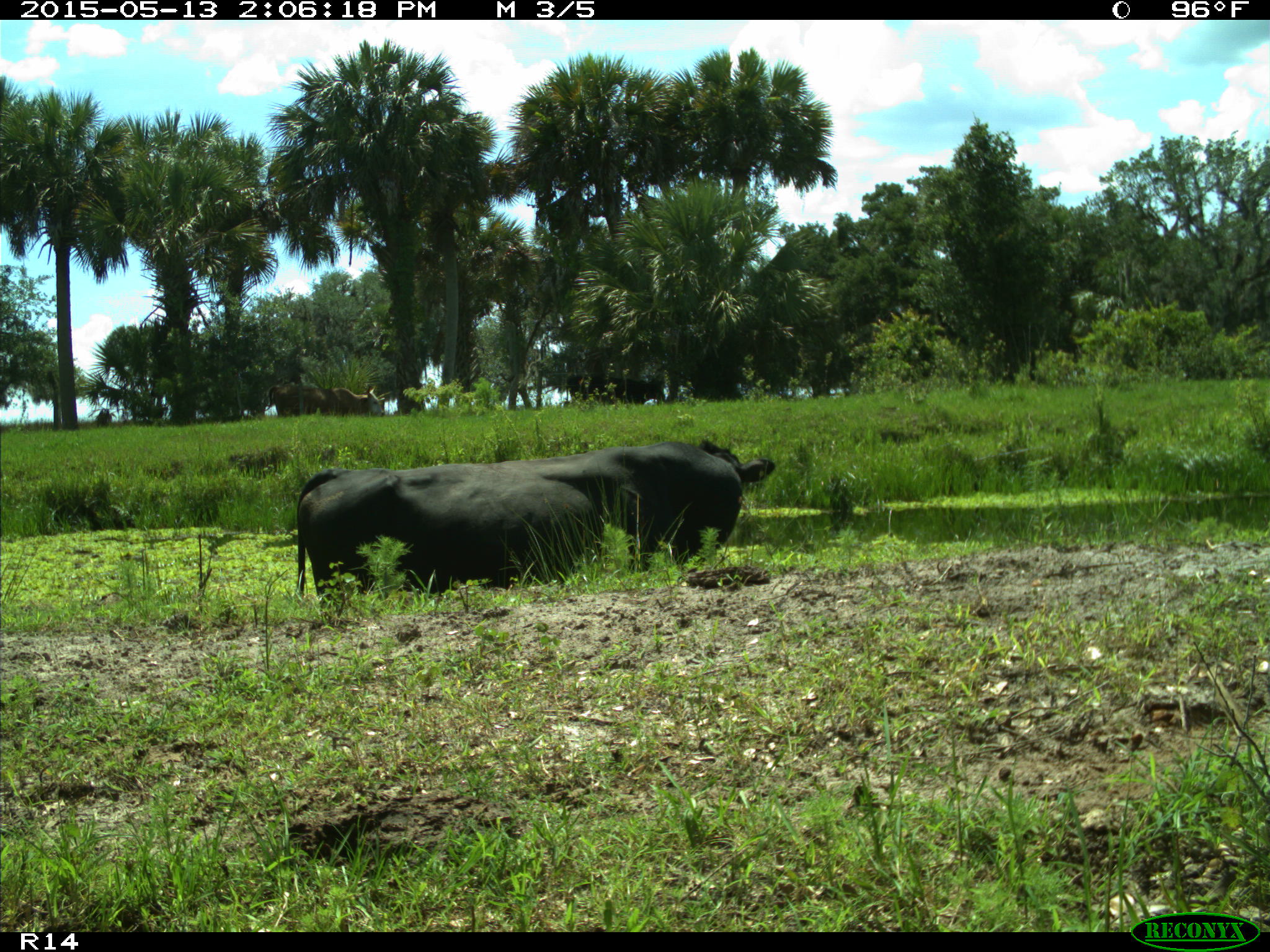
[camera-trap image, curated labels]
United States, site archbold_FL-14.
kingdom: Animalia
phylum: Chordata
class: Mammalia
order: Artiodactyla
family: Bovidae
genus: Bos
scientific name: Bos taurus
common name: domestic cow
Bos taurus (domestic cow).